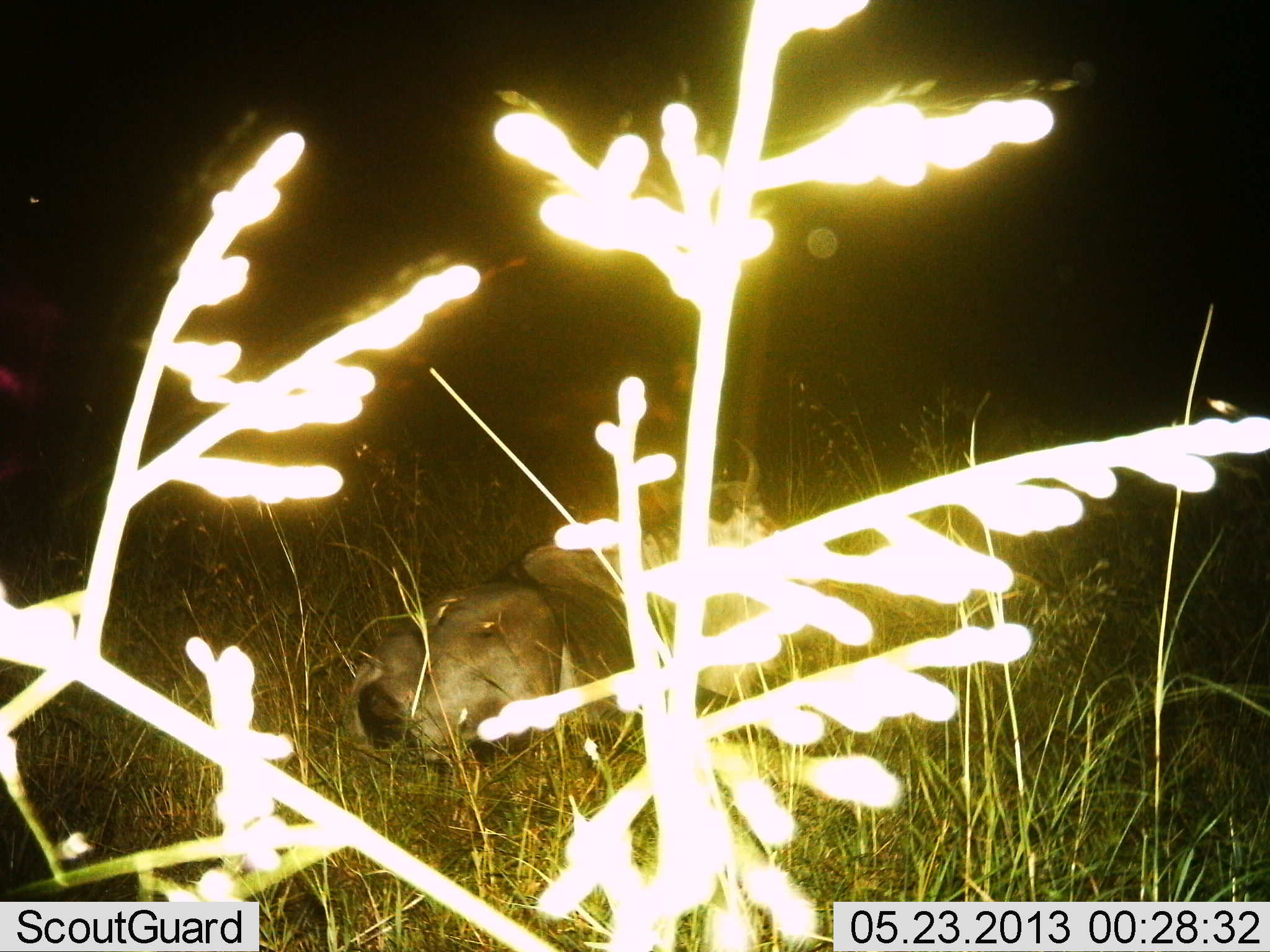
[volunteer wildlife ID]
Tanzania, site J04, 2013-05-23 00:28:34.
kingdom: Animalia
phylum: Chordata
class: Mammalia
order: Artiodactyla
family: Bovidae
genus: Connochaetes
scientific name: Connochaetes taurinus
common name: blue wildebeest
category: wildebeest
Wildebeest (blue wildebeest) (Connochaetes taurinus), count 1. Behavior (volunteer vote fractions): standing 0%, resting 100%, moving 0%, interacting 0%. Young present (vote fraction): 0%. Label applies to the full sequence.